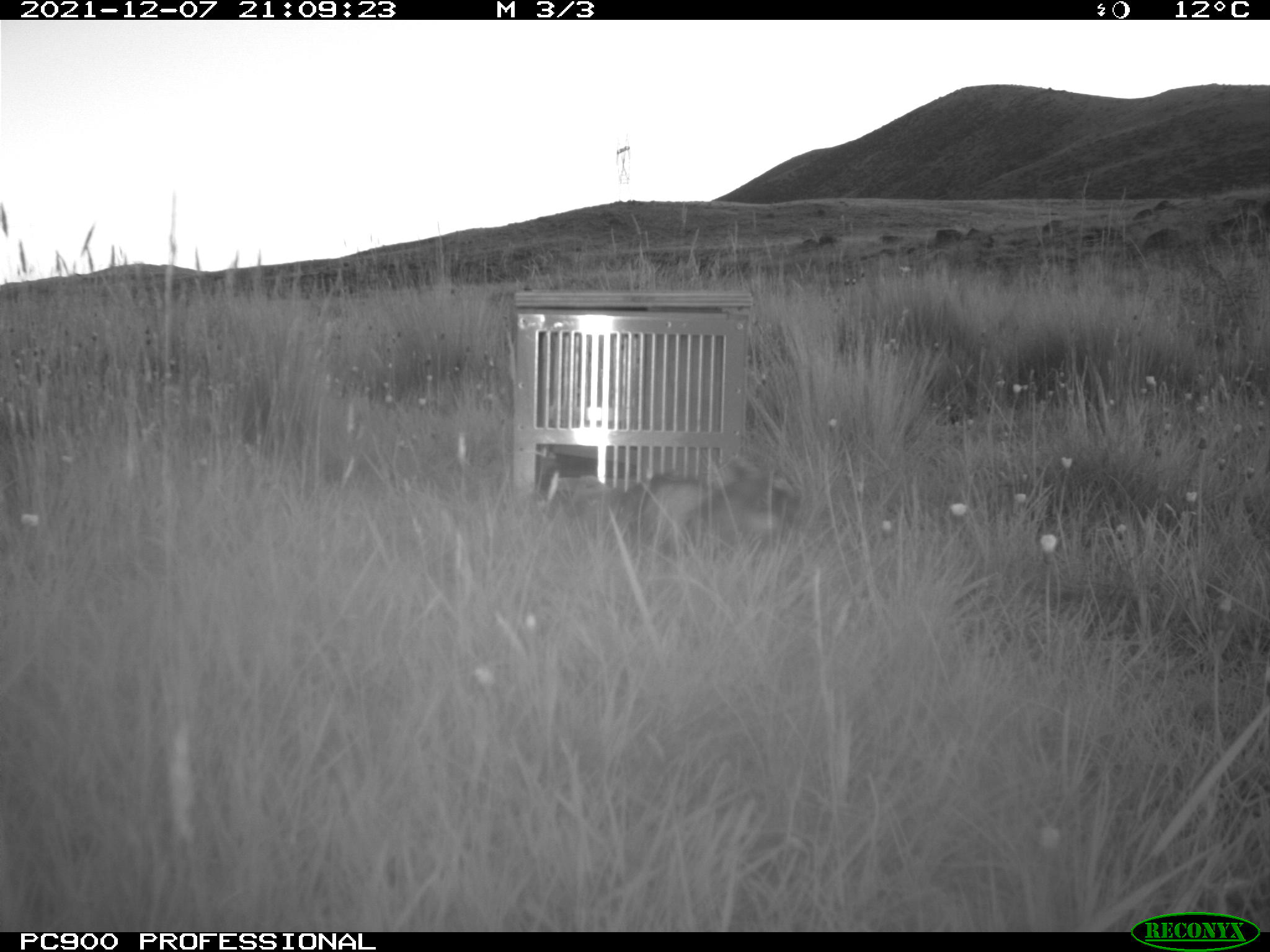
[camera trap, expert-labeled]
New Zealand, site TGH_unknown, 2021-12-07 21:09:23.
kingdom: Animalia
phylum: Chordata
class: Mammalia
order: Carnivora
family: Mustelidae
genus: Mustela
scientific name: Mustela furo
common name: ferret